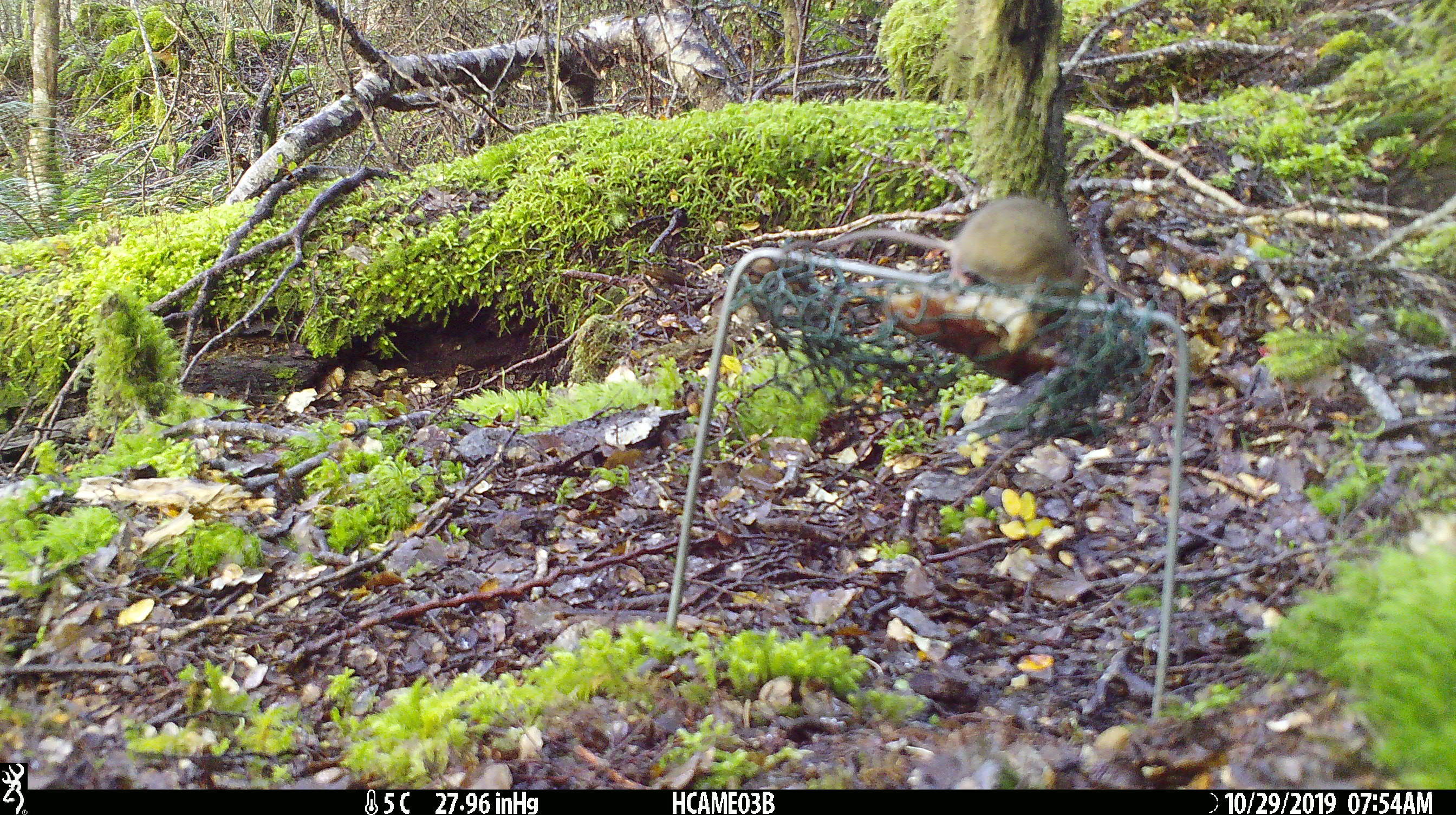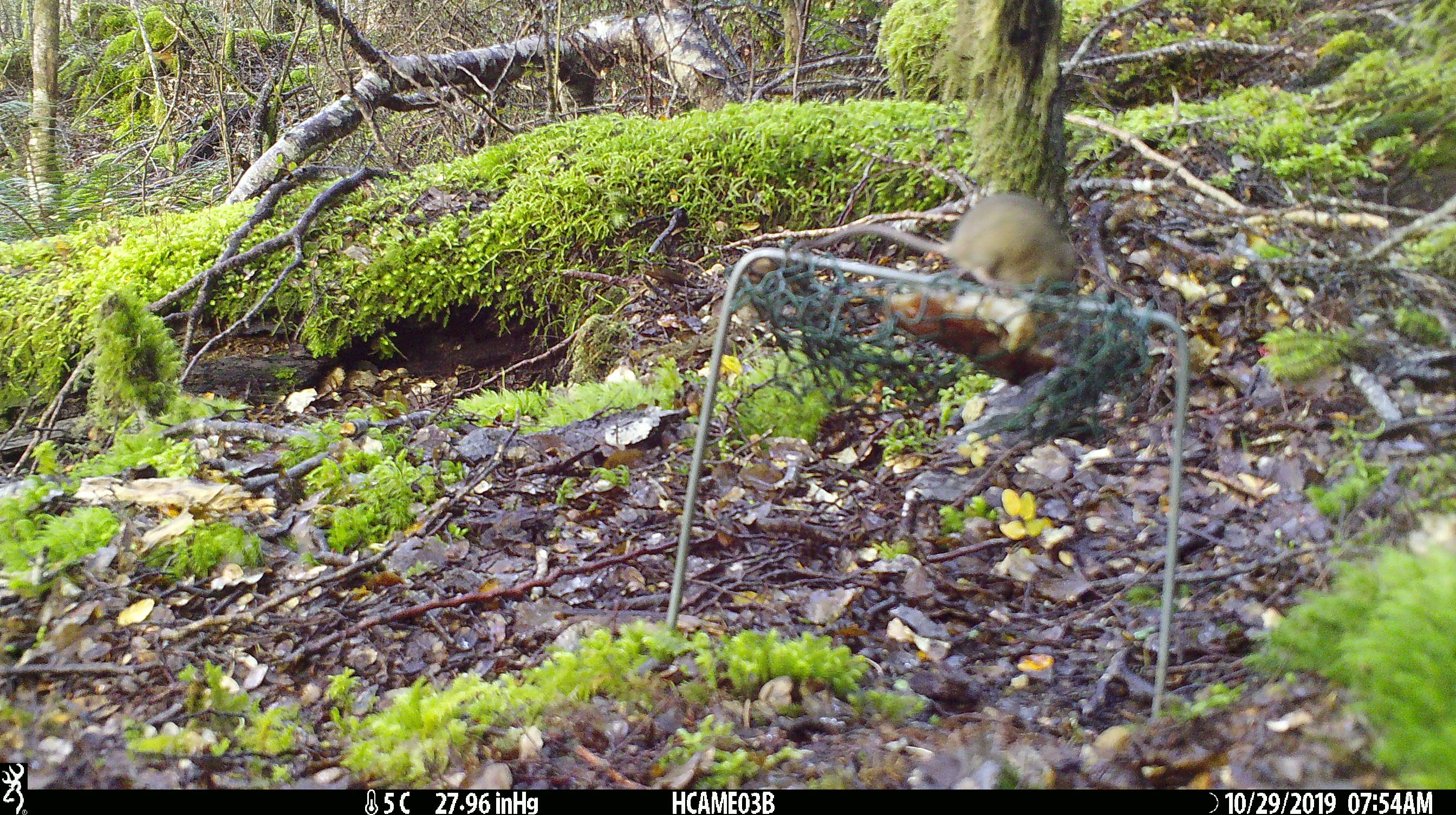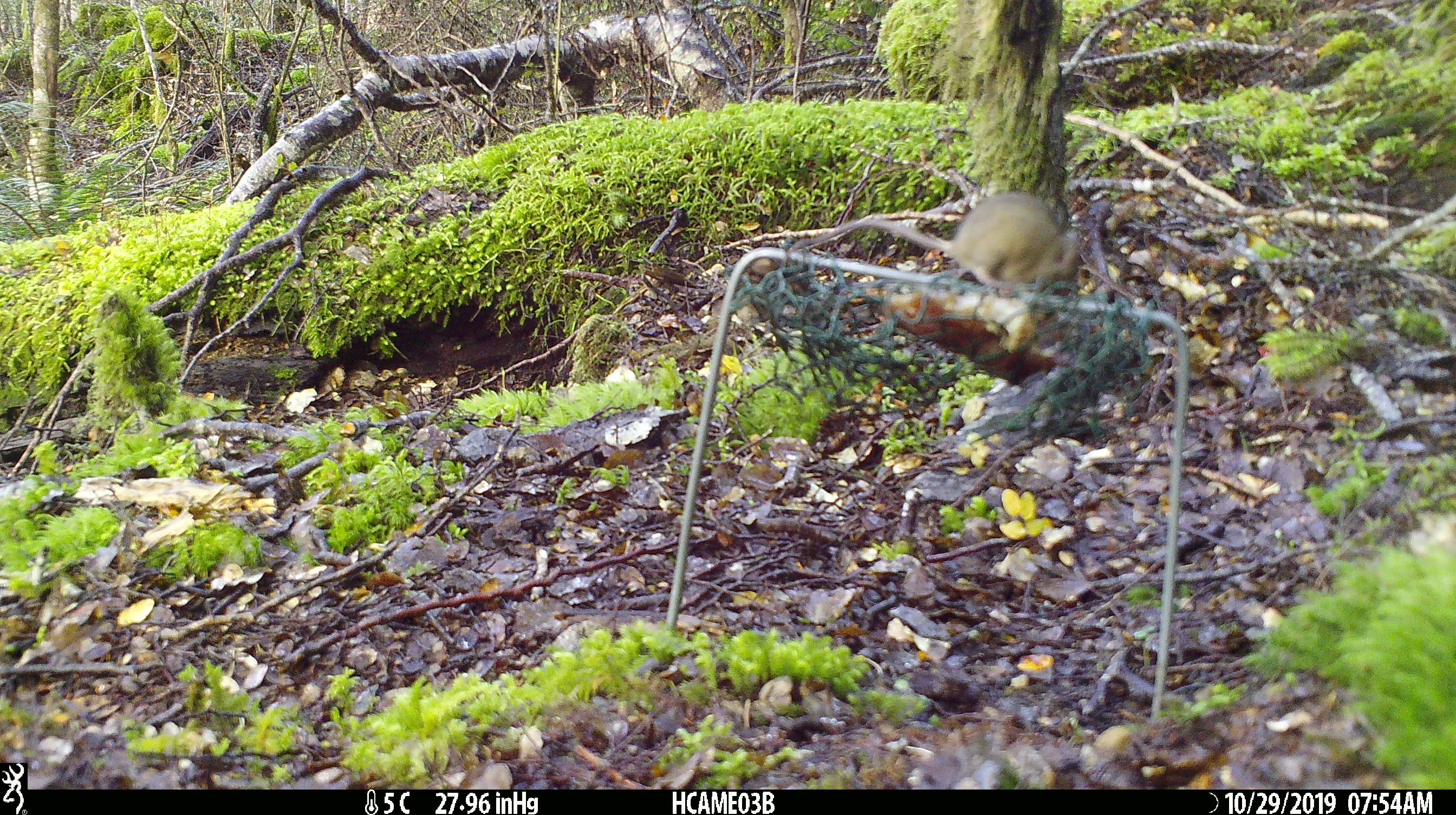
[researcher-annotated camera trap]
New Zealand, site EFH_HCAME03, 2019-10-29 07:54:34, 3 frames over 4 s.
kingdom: Animalia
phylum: Chordata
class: Mammalia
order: Rodentia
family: Muridae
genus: Mus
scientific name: Mus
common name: mouse